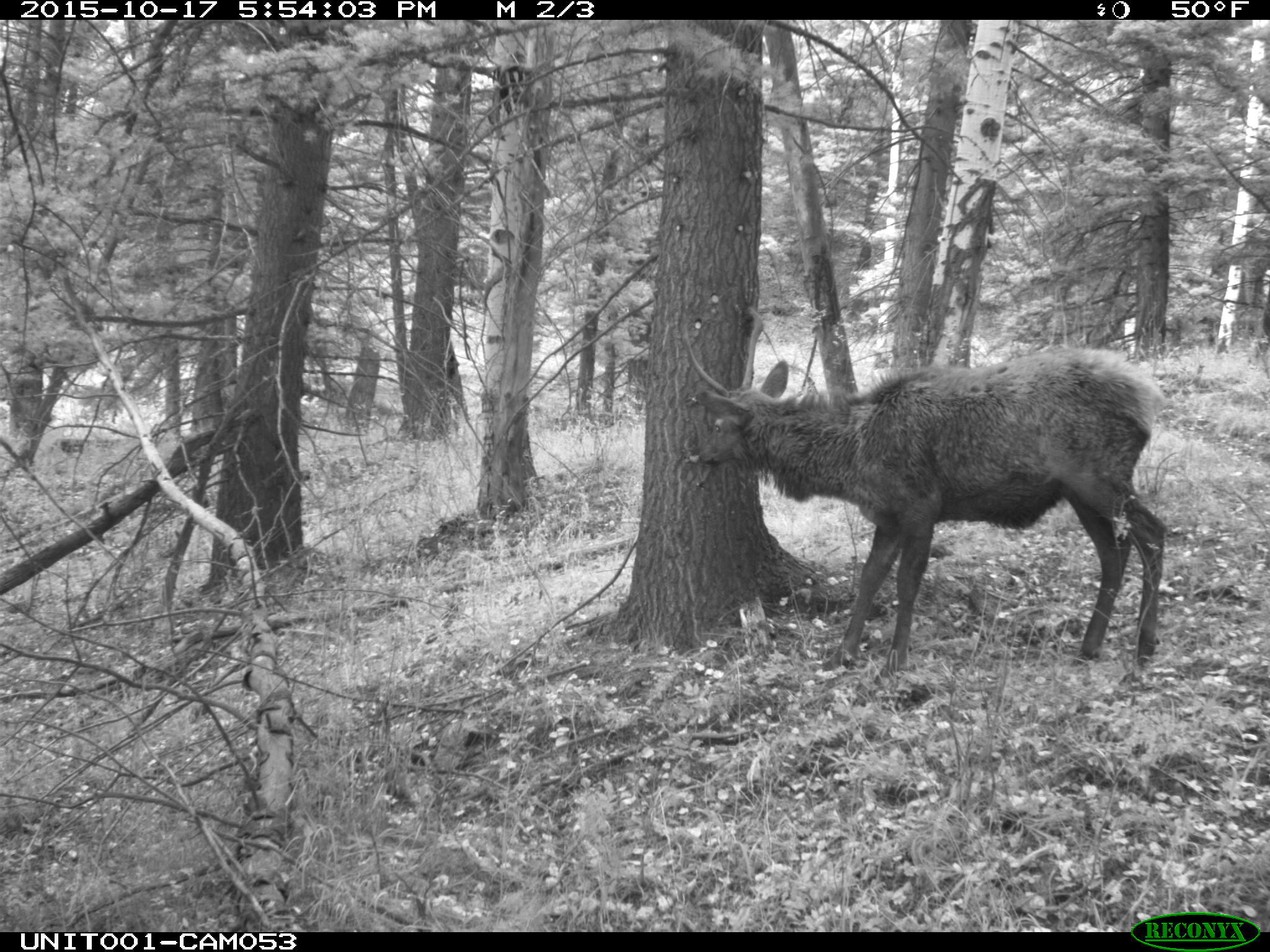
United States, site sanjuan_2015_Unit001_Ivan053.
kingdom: Animalia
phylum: Chordata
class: Mammalia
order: Artiodactyla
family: Cervidae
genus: Cervus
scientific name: Cervus elaphus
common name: red deer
Cervus elaphus (red deer).